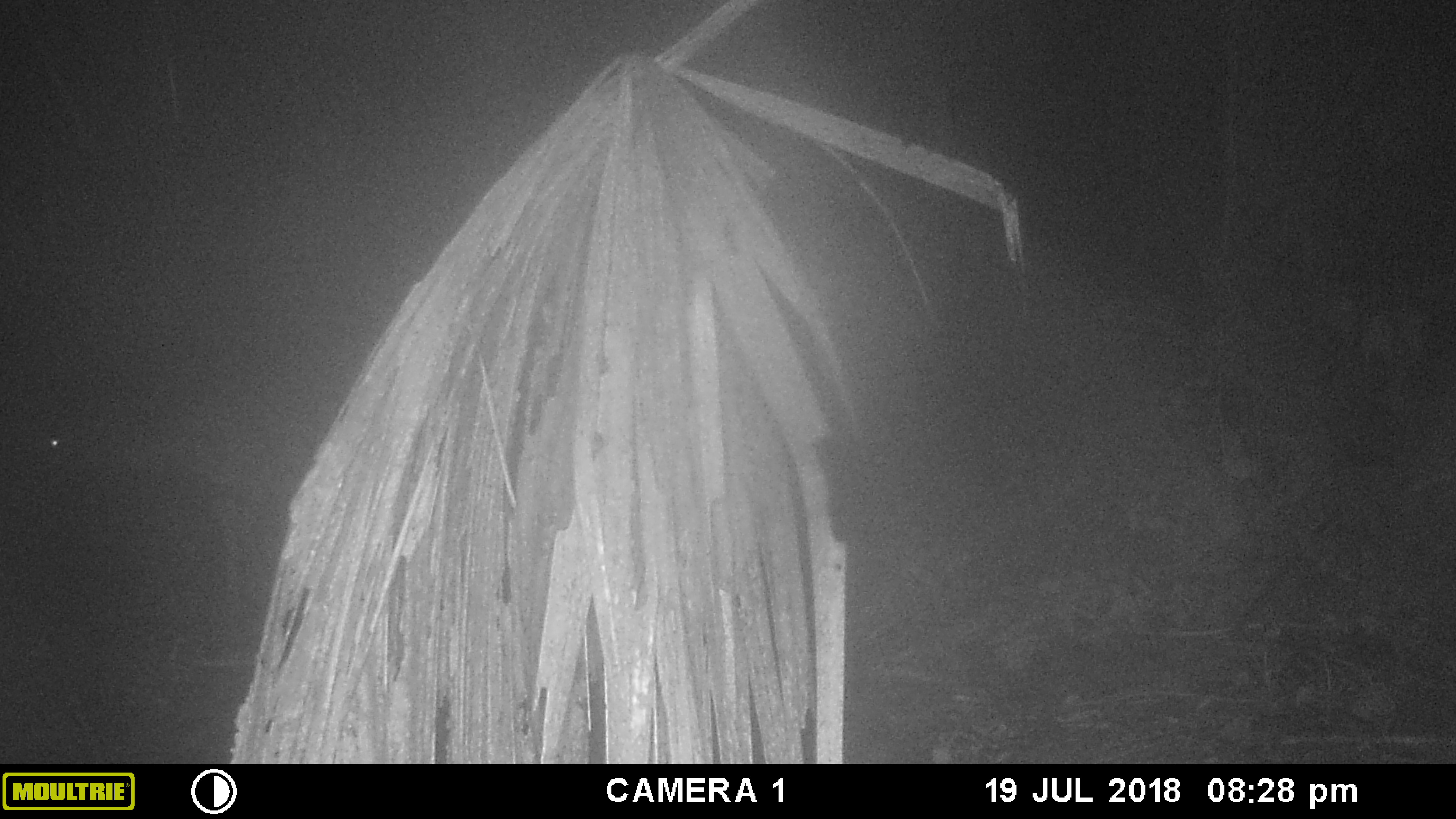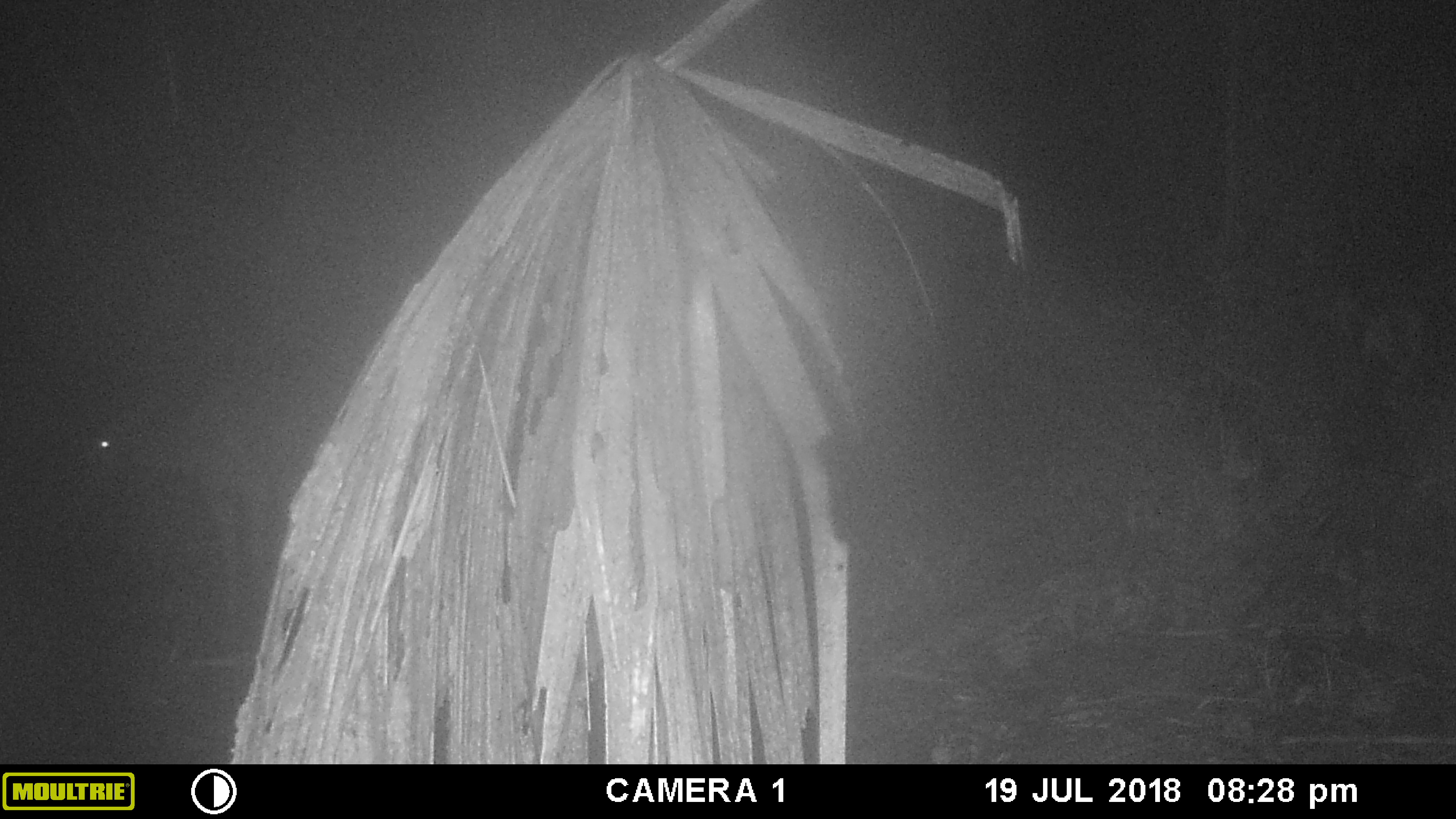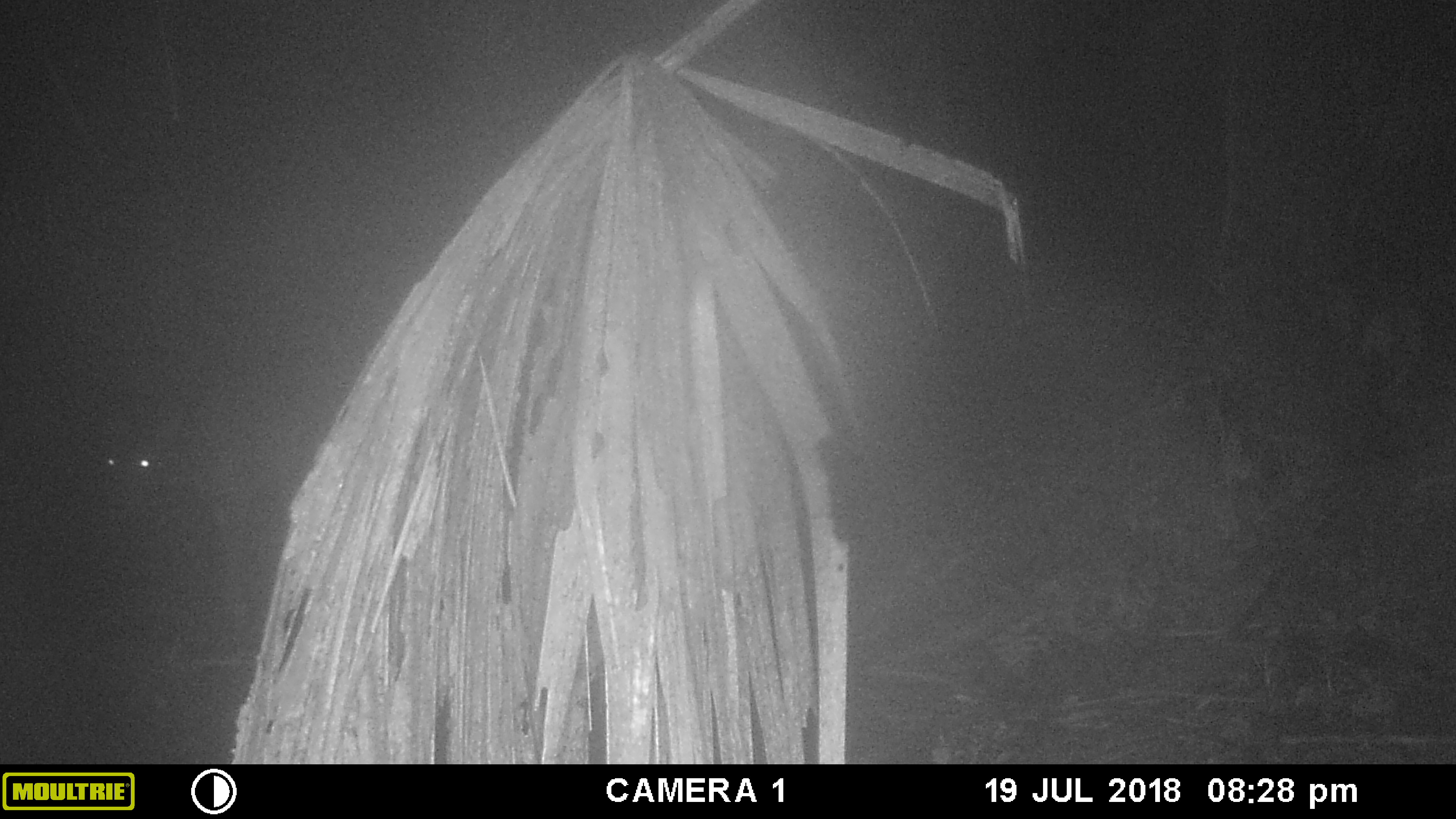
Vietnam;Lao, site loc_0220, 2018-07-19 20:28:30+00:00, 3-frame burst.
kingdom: Animalia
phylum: Chordata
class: Mammalia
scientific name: Mammalia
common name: mammal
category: unidentified mammal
Unidentified mammal (mammal) (Mammalia). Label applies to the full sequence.